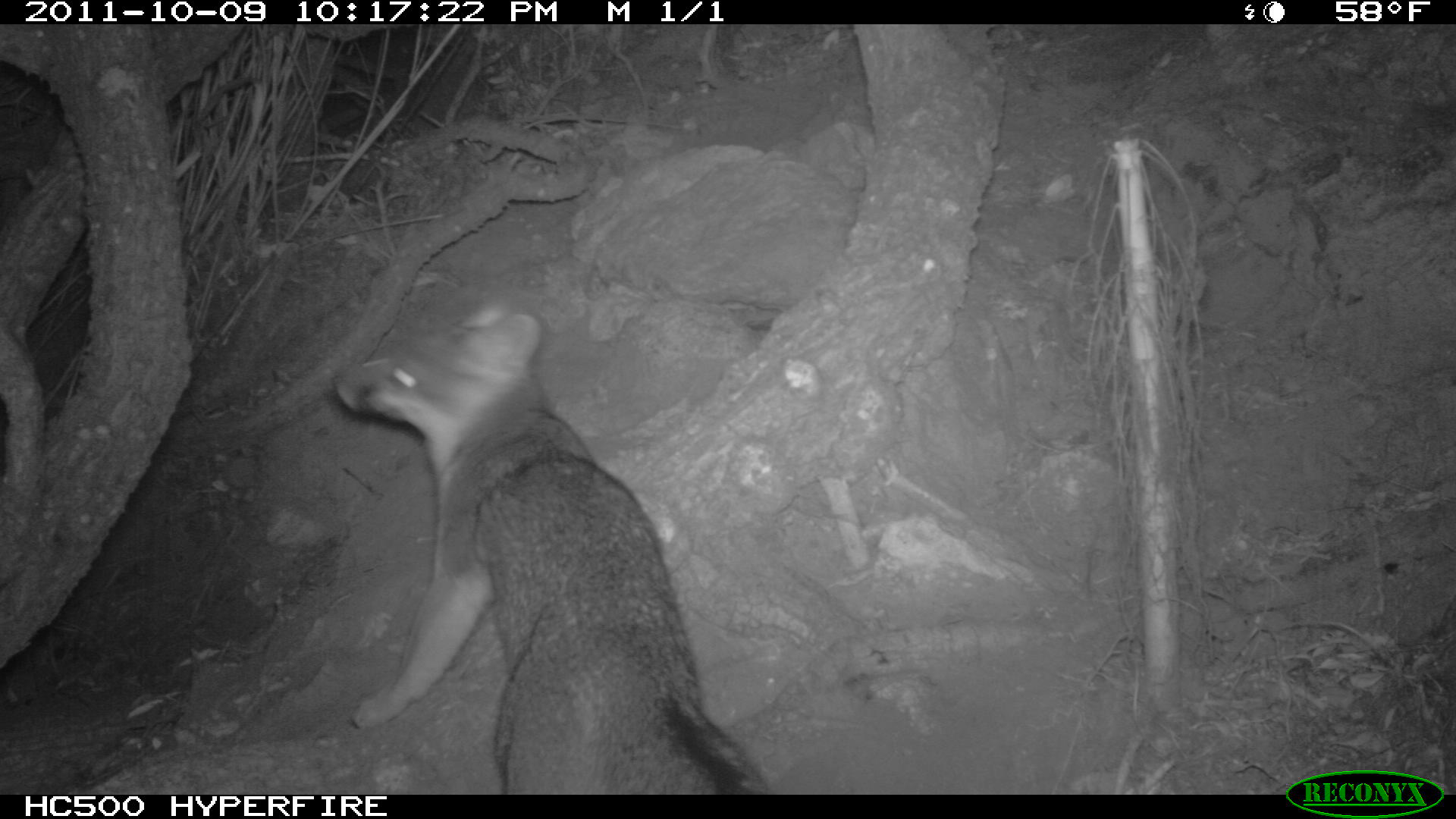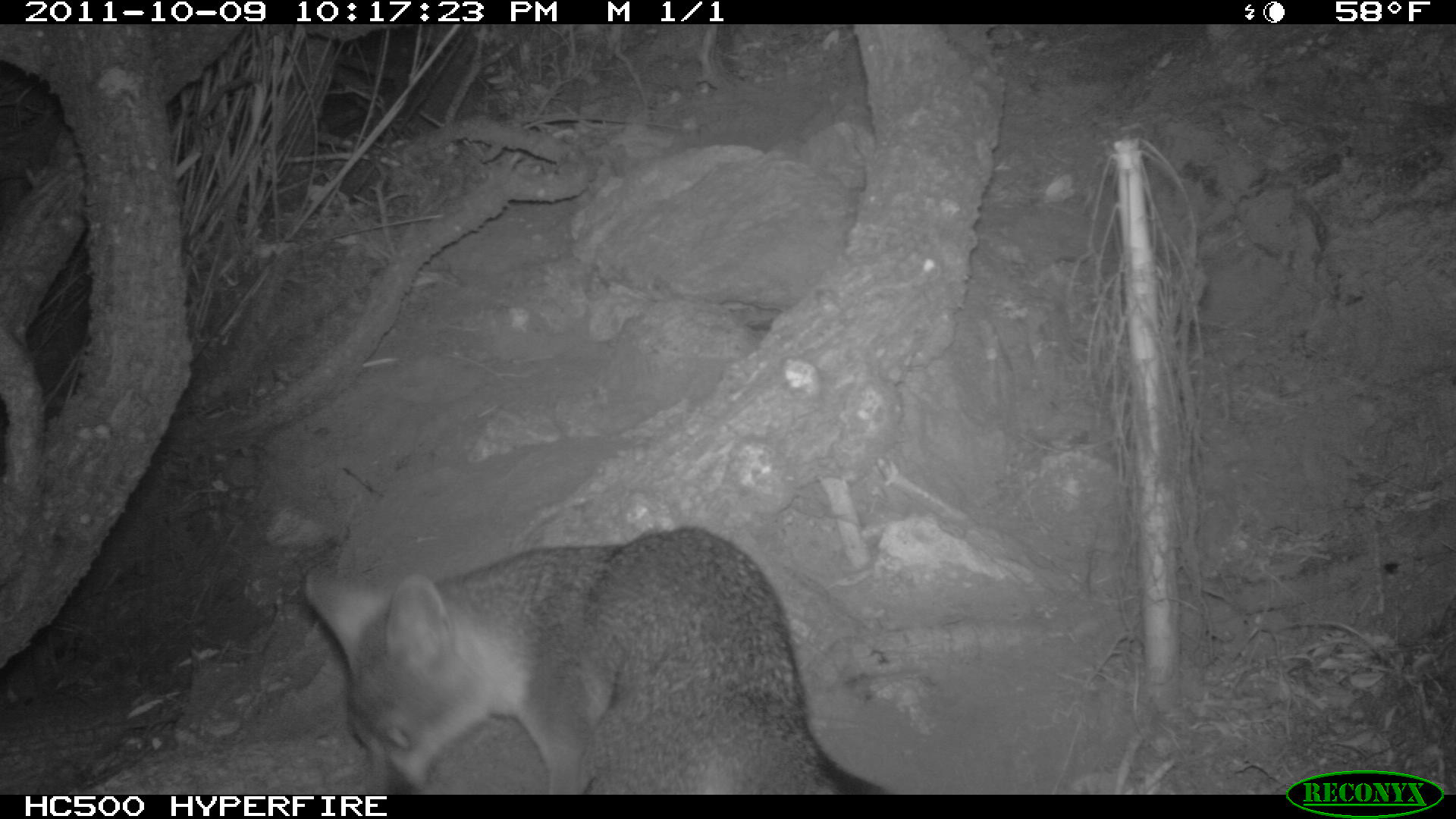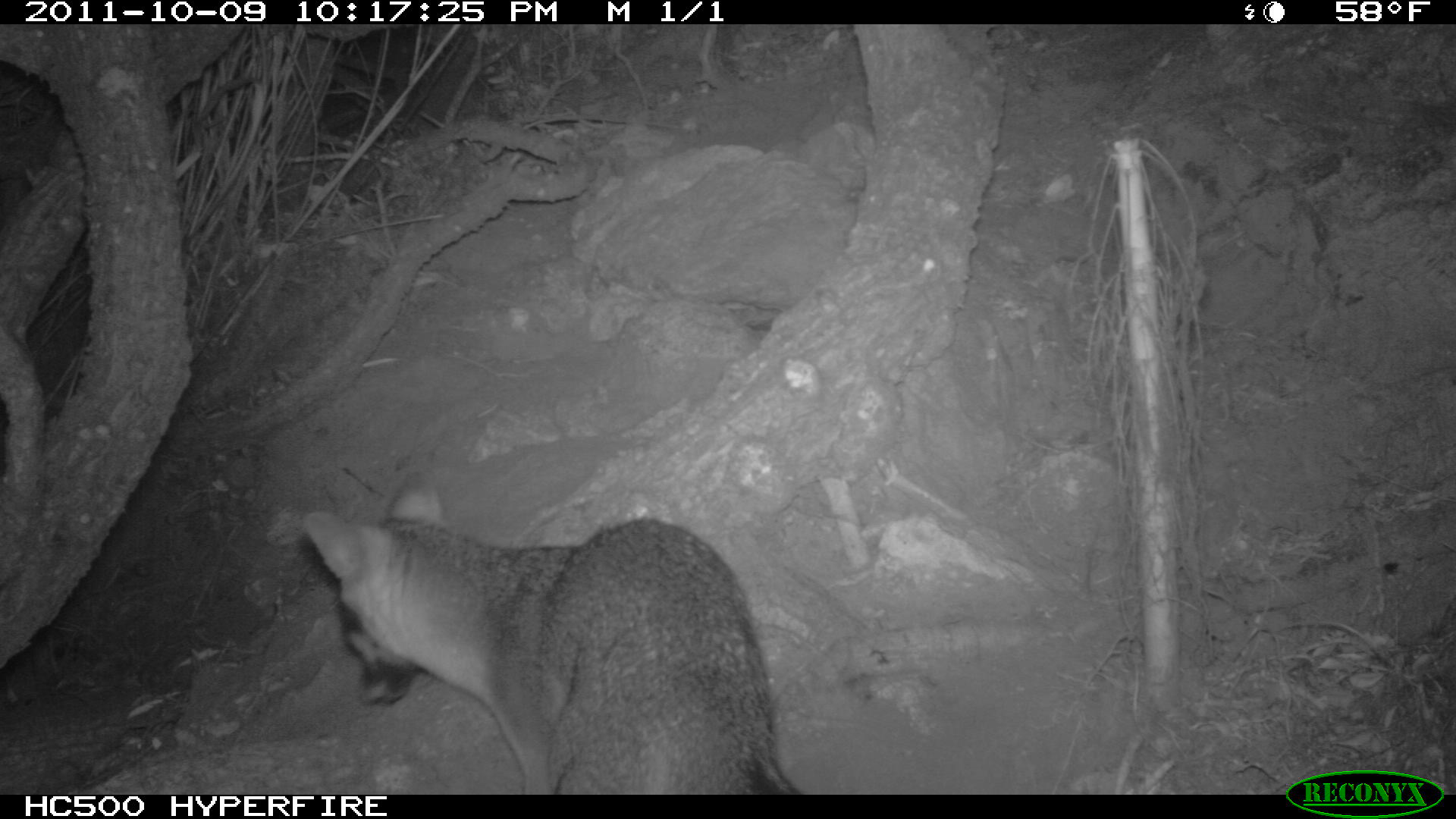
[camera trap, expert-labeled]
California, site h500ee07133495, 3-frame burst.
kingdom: Animalia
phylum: Chordata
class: Mammalia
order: Carnivora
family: Canidae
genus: Urocyon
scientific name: Urocyon littoralis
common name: island fox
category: fox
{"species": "fox (island fox) (Urocyon littoralis)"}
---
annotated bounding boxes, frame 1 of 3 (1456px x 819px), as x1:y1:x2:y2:
fox: 333:295:770:794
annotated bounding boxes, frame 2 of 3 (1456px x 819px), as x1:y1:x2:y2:
fox: 303:527:882:794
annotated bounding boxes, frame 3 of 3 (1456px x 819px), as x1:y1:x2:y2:
fox: 303:471:804:793